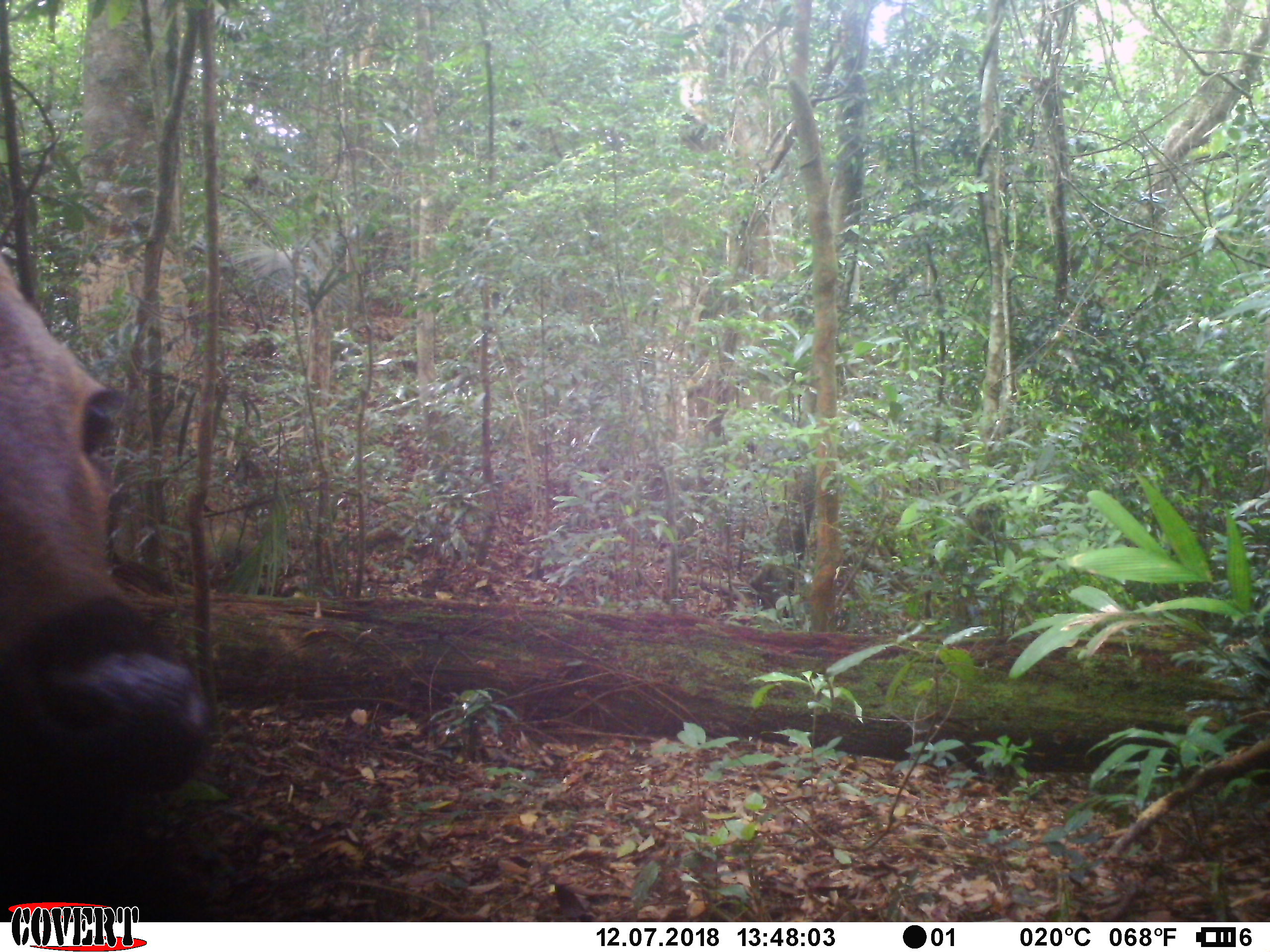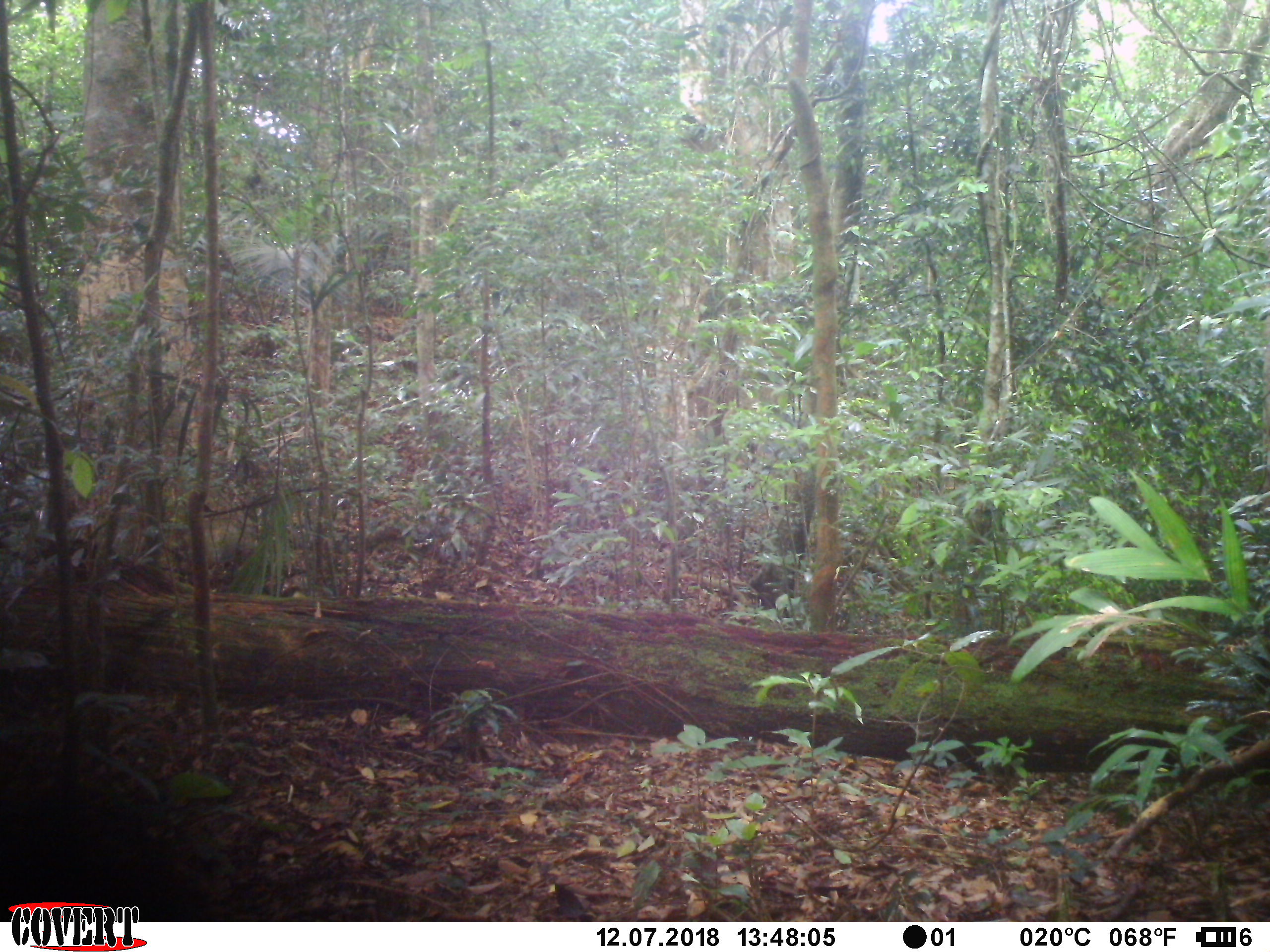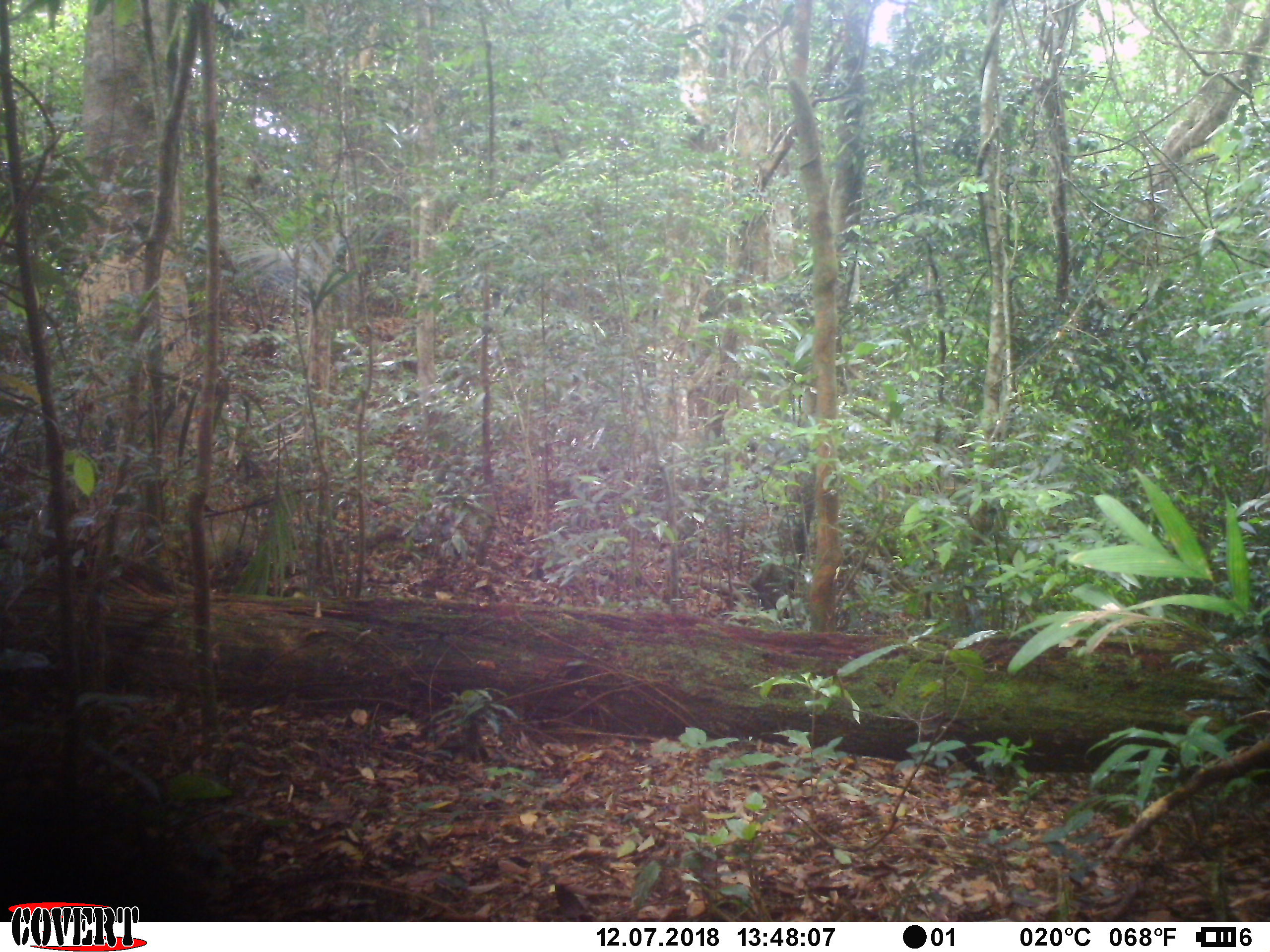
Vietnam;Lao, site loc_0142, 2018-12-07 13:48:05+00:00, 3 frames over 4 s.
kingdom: Animalia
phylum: Chordata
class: Mammalia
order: Artiodactyla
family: Cervidae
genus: Rusa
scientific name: Rusa unicolor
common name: sambar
Sambar (Rusa unicolor). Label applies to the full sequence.